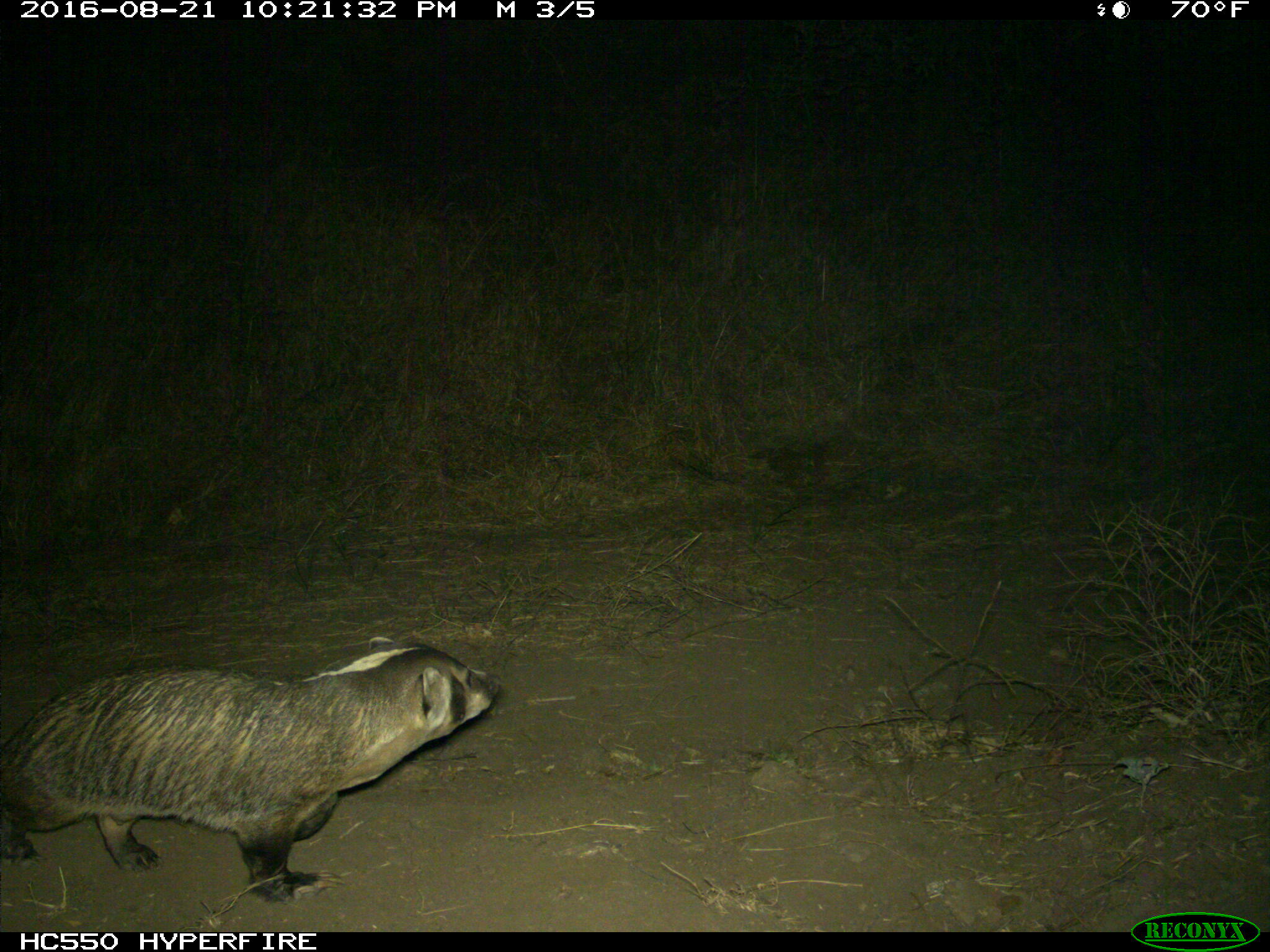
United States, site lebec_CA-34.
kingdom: Animalia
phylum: Chordata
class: Mammalia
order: Carnivora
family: Mustelidae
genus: Meles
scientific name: Meles meles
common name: european badger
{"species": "Meles meles (european badger)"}